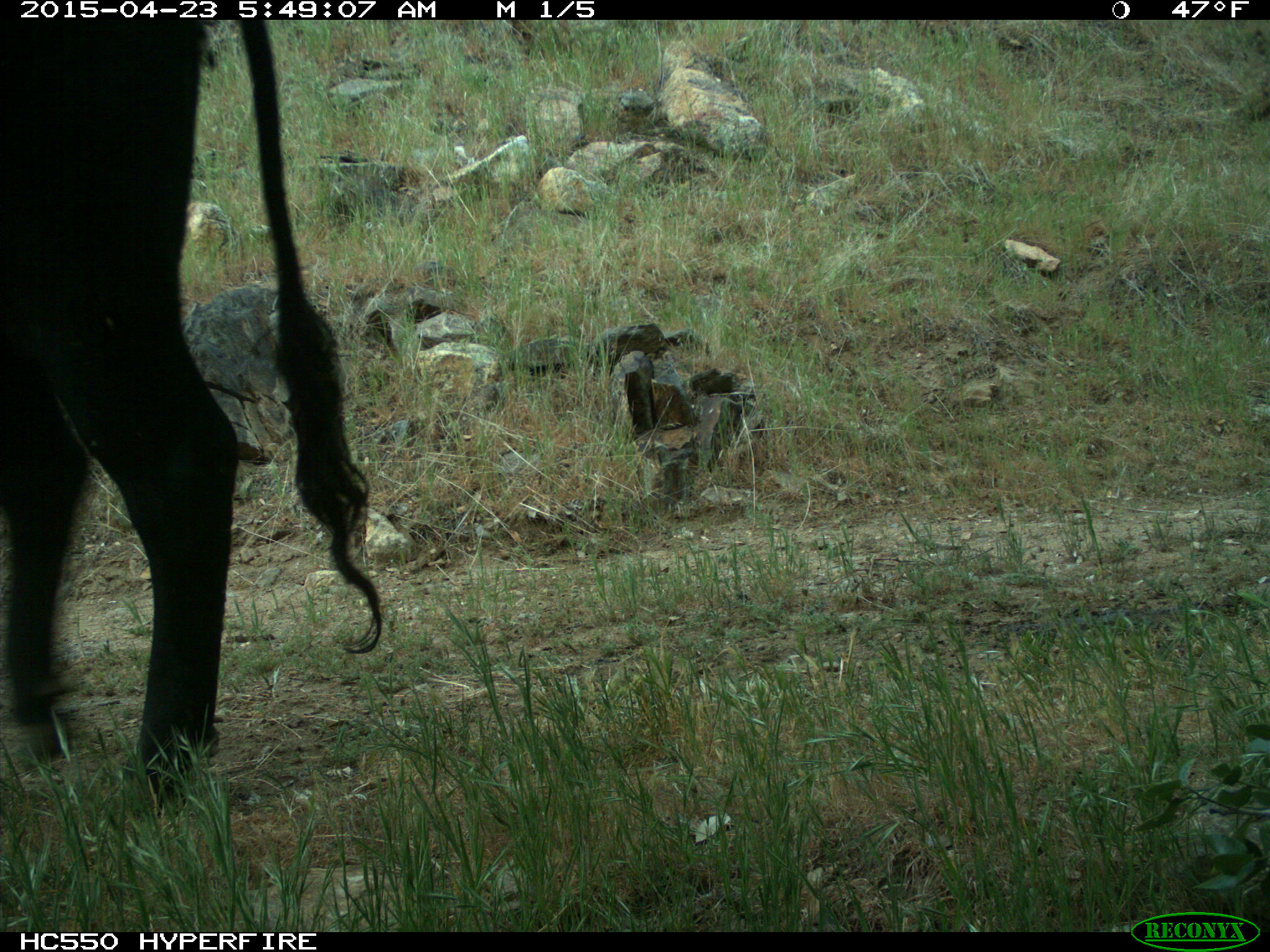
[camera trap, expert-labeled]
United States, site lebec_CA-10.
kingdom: Animalia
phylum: Chordata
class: Mammalia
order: Artiodactyla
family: Bovidae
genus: Bos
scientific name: Bos taurus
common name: domestic cow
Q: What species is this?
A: Bos taurus (domestic cow).